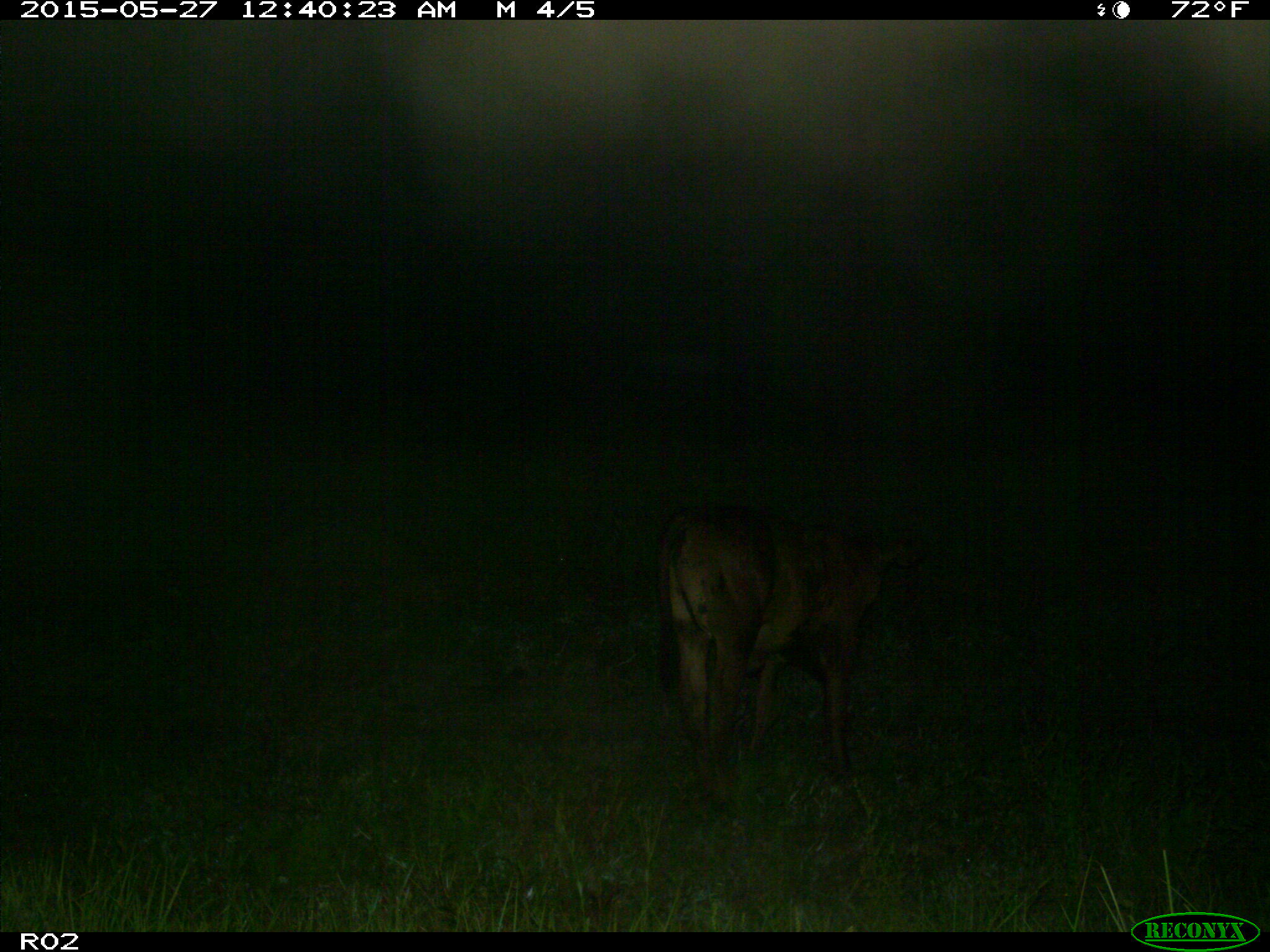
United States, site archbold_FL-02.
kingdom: Animalia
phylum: Chordata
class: Mammalia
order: Artiodactyla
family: Bovidae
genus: Bos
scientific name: Bos taurus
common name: domestic cow